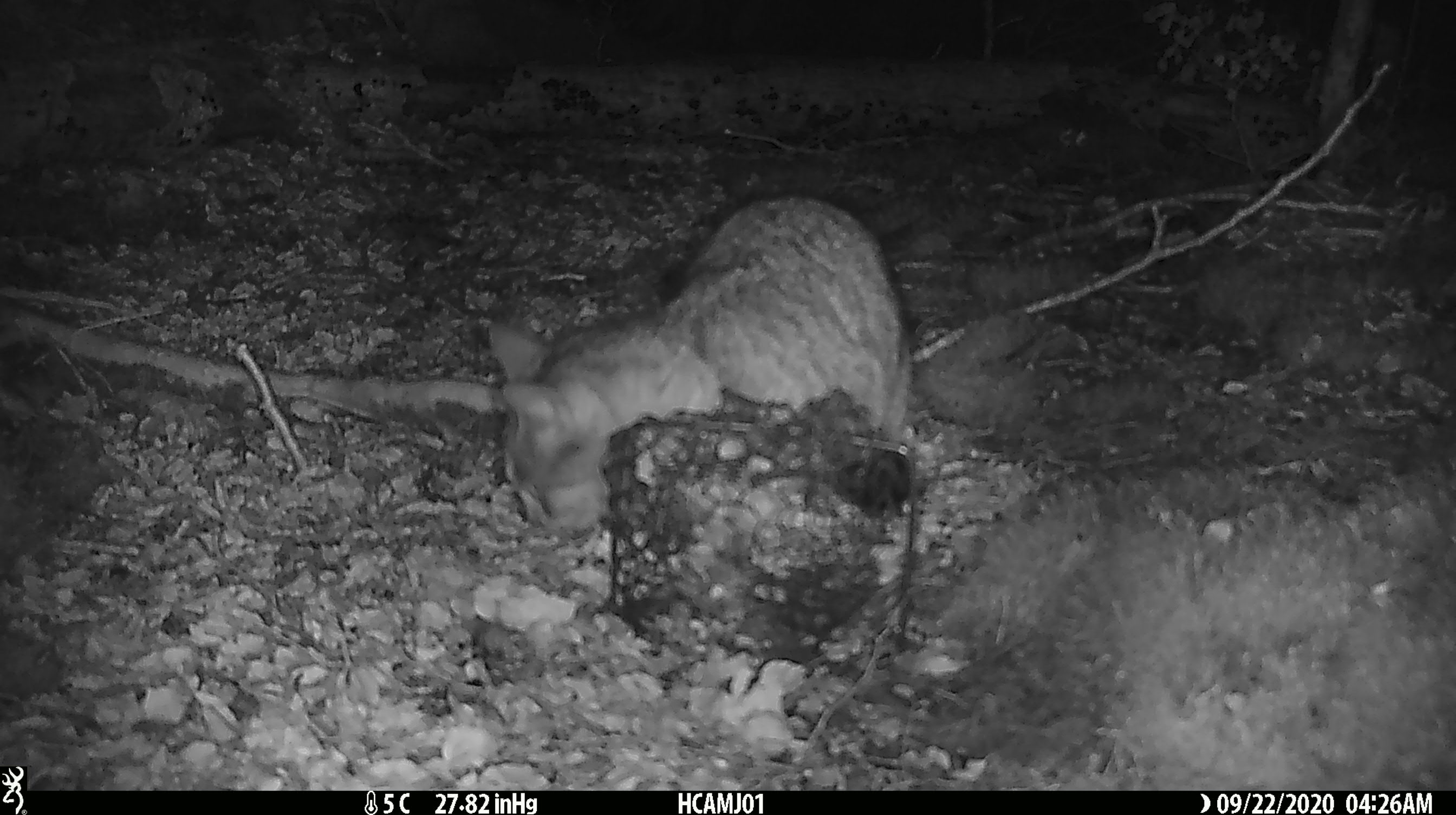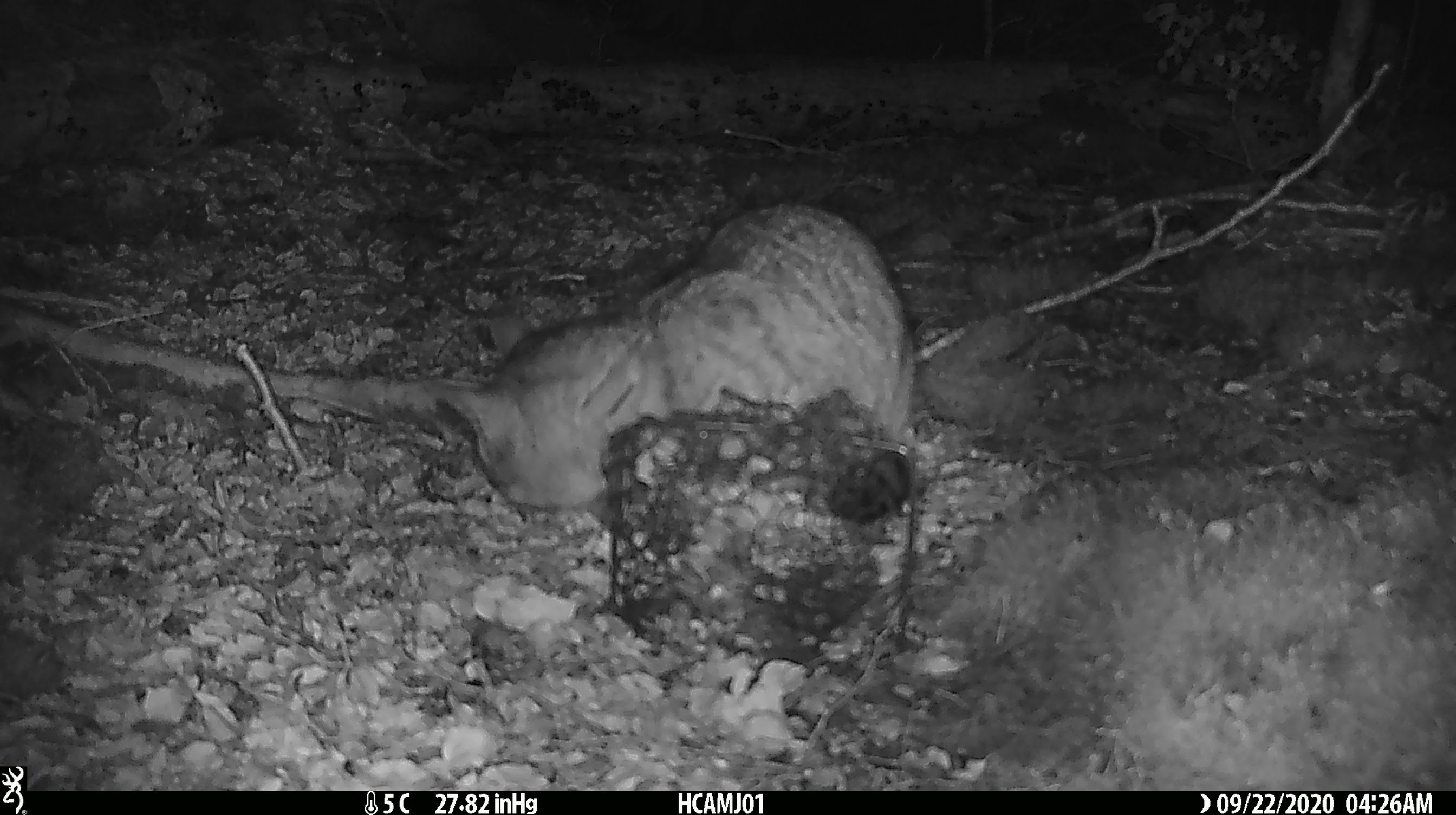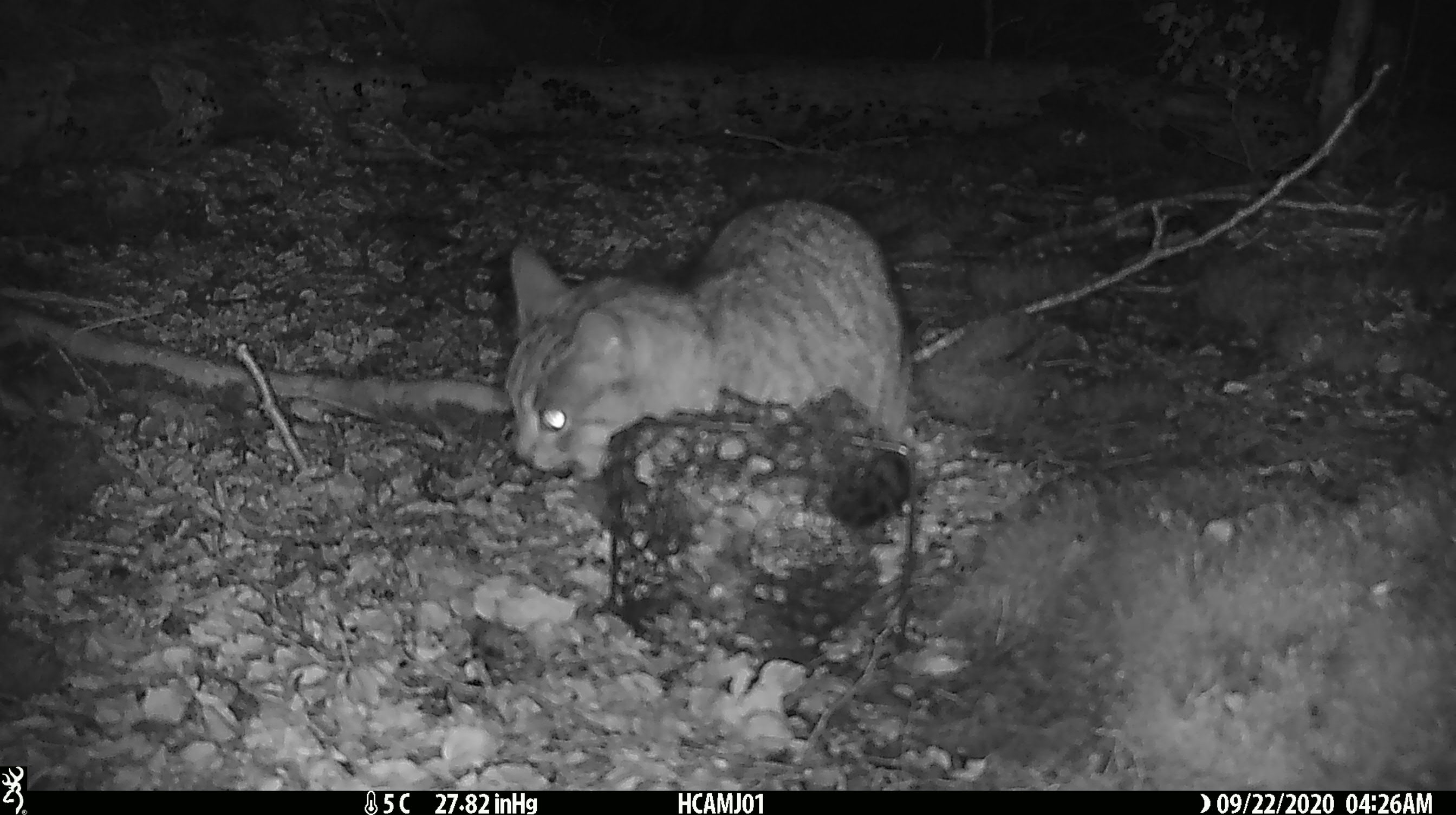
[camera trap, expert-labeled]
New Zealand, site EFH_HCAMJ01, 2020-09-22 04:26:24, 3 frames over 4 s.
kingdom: Animalia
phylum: Chordata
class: Mammalia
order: Carnivora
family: Felidae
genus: Felis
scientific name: Felis catus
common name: domestic cat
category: cat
Cat (domestic cat) (Felis catus).